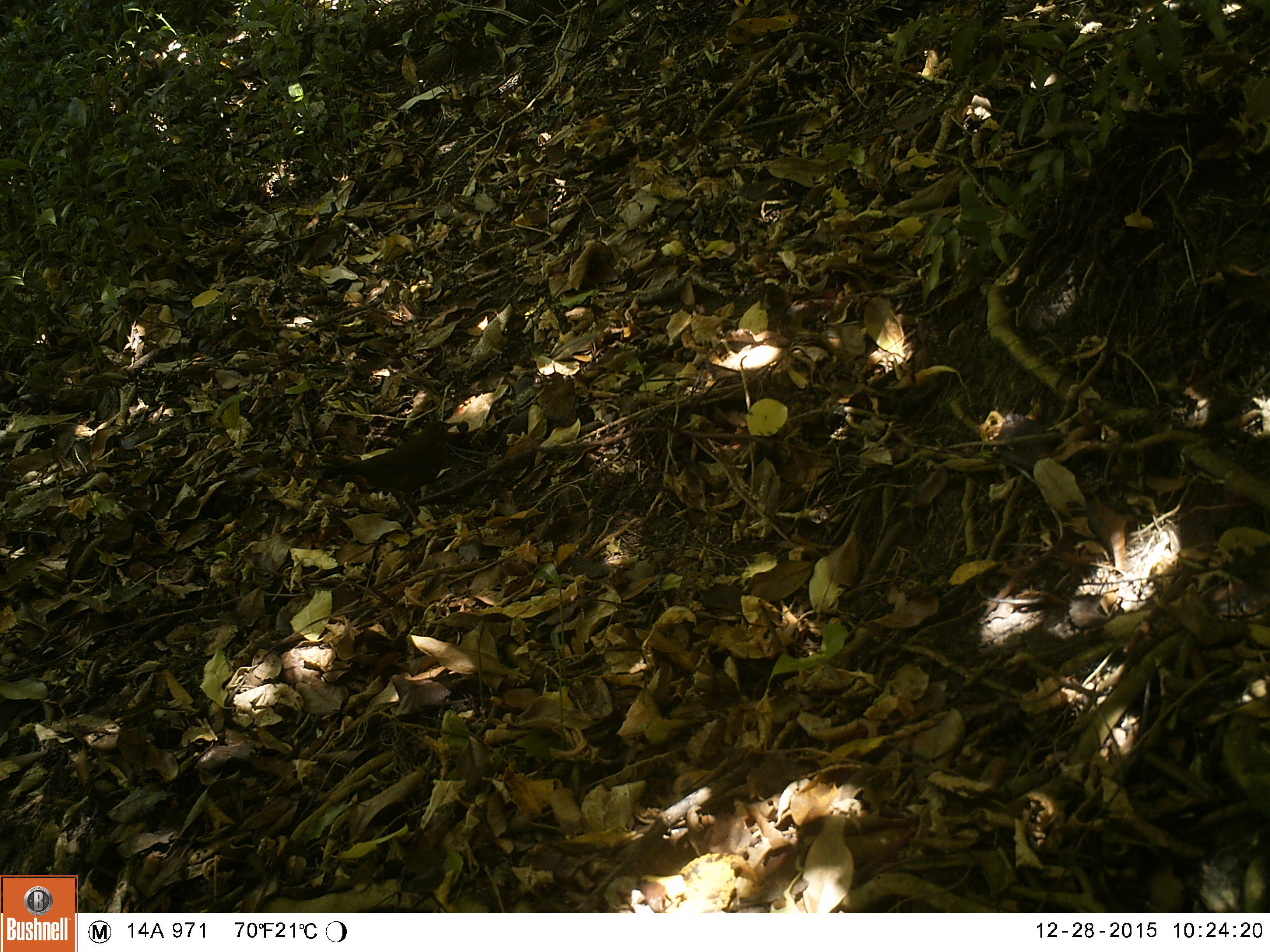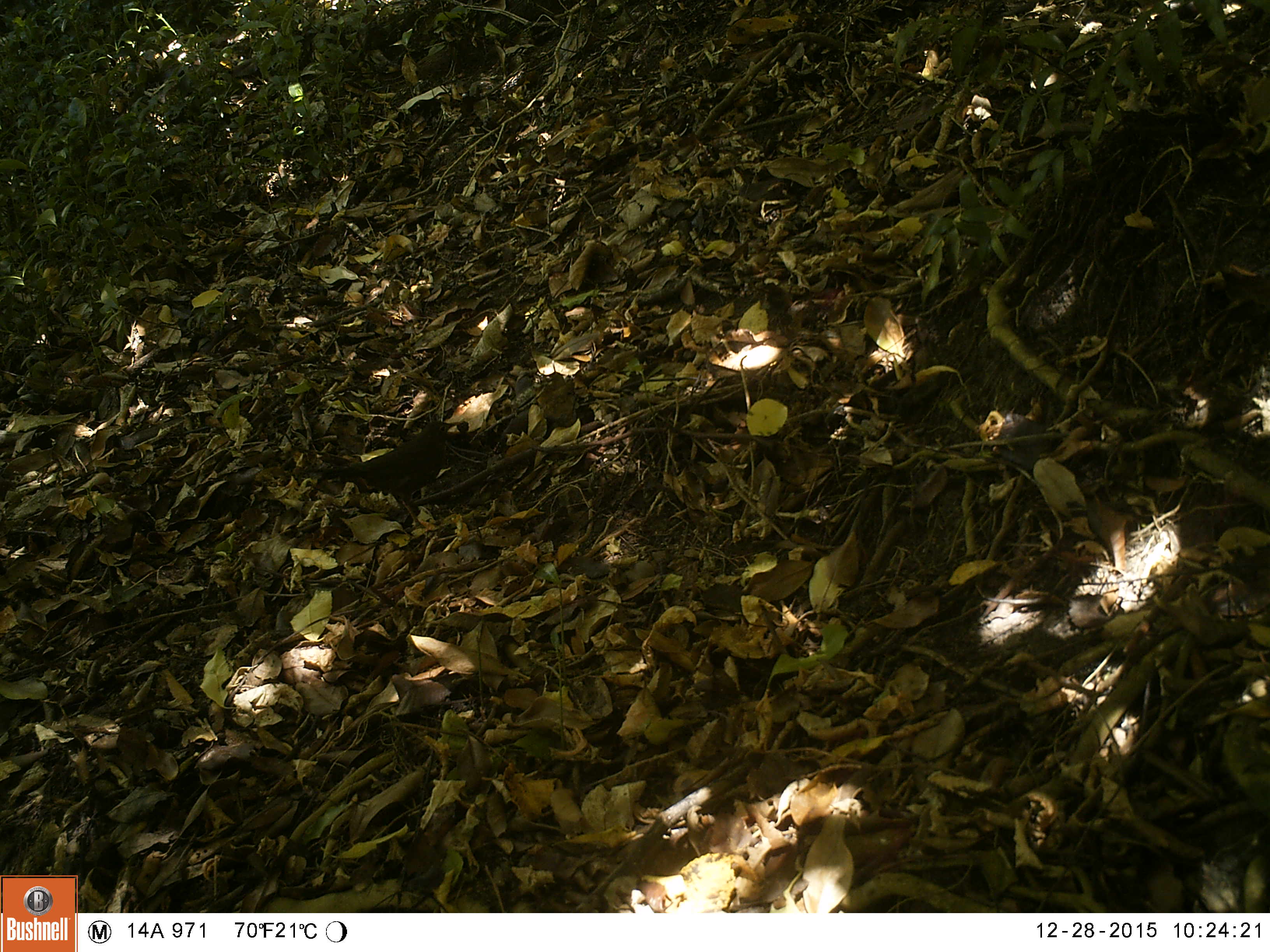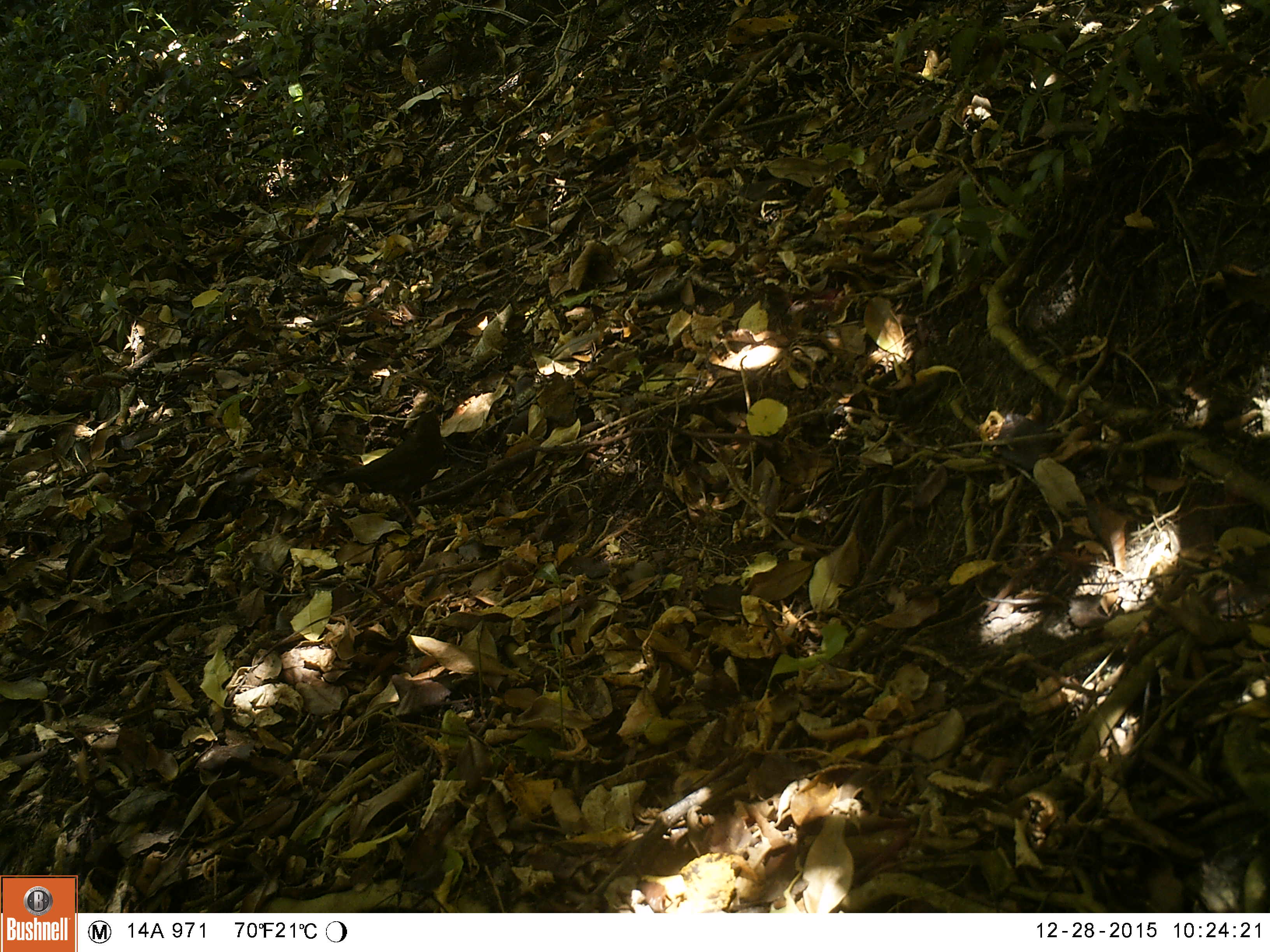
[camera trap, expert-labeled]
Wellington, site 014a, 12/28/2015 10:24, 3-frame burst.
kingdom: Animalia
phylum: Chordata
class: Aves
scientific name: Aves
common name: bird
Bird (Aves).